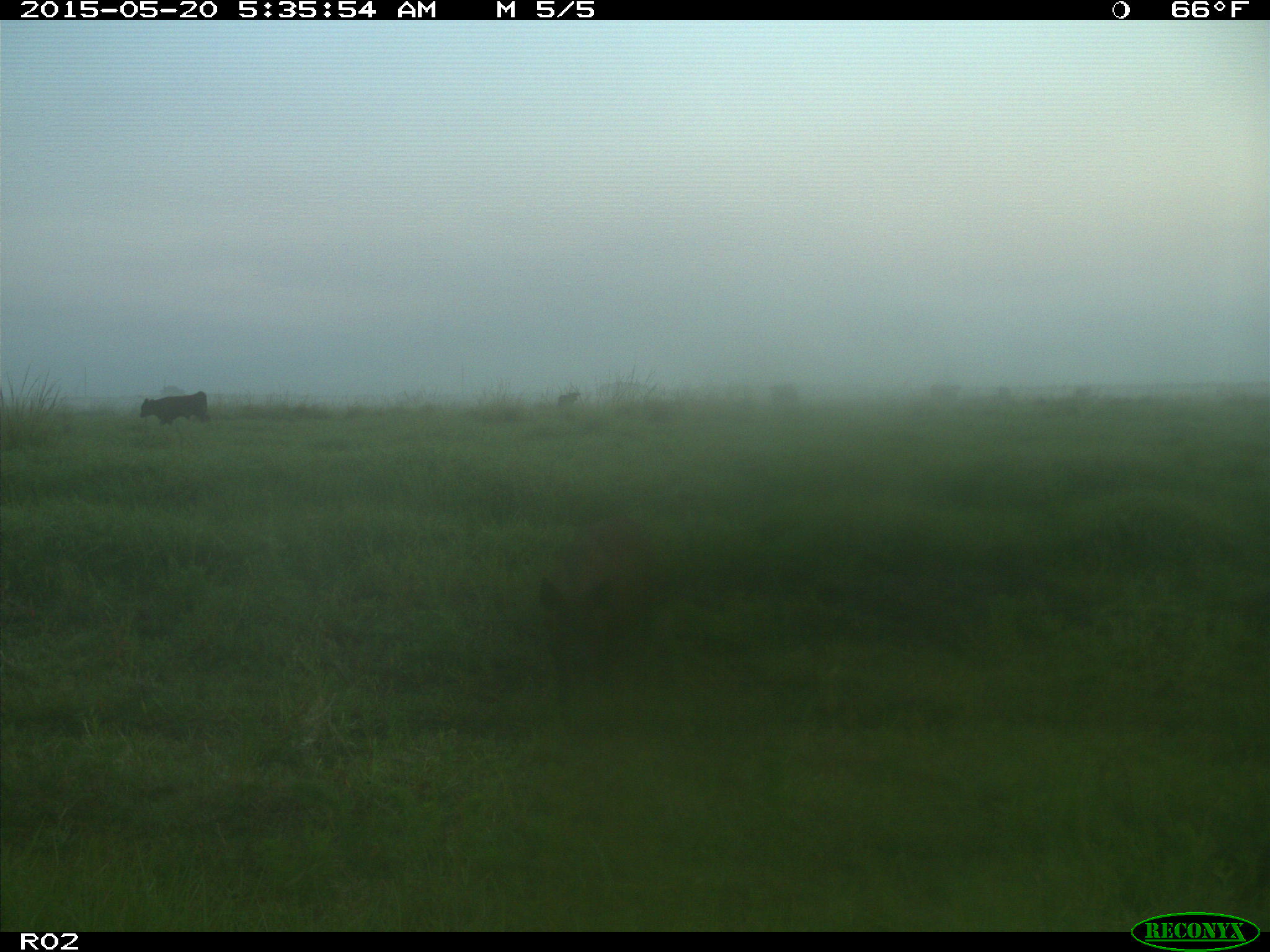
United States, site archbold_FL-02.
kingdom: Animalia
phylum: Chordata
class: Mammalia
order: Artiodactyla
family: Suidae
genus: Sus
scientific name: Sus scrofa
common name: wild boar